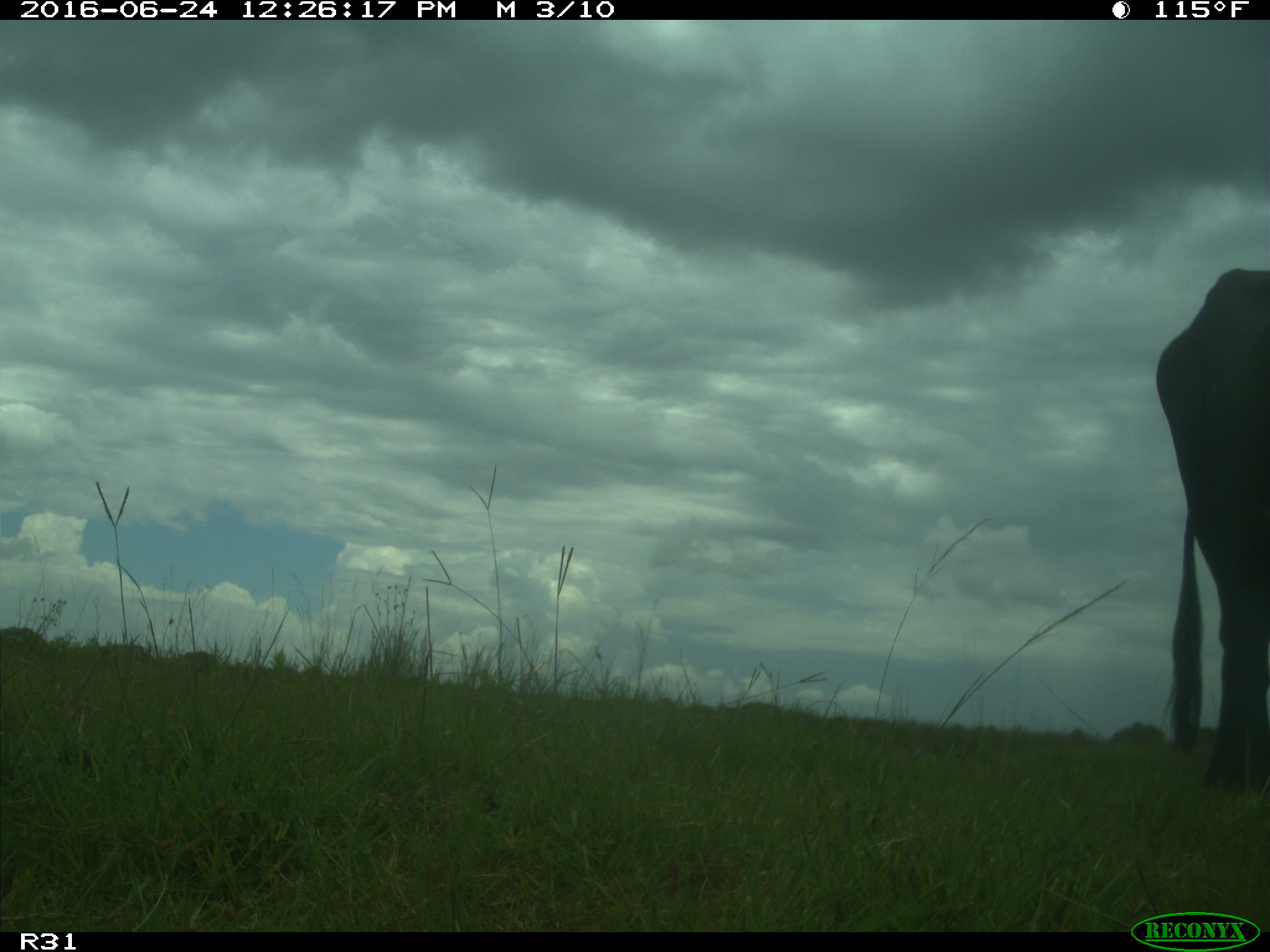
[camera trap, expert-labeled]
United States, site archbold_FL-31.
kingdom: Animalia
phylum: Chordata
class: Mammalia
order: Artiodactyla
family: Bovidae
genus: Bos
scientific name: Bos taurus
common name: domestic cow